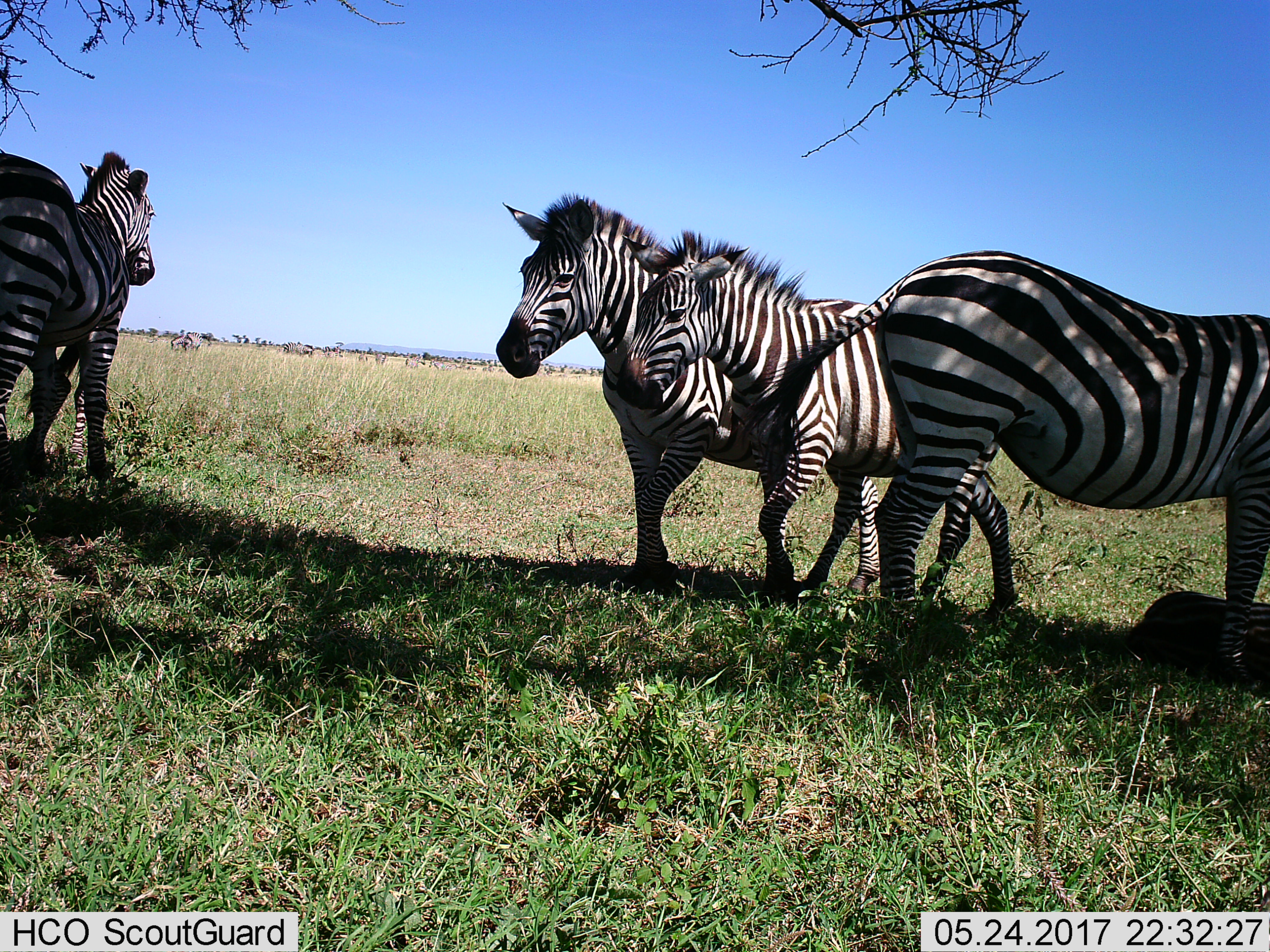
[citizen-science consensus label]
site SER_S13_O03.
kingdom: Animalia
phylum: Chordata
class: Mammalia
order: Perissodactyla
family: Equidae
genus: Equus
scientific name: Equus quagga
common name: plains zebra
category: zebraplains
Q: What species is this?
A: Zebraplains (plains zebra) (Equus quagga).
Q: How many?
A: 5.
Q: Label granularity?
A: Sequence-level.